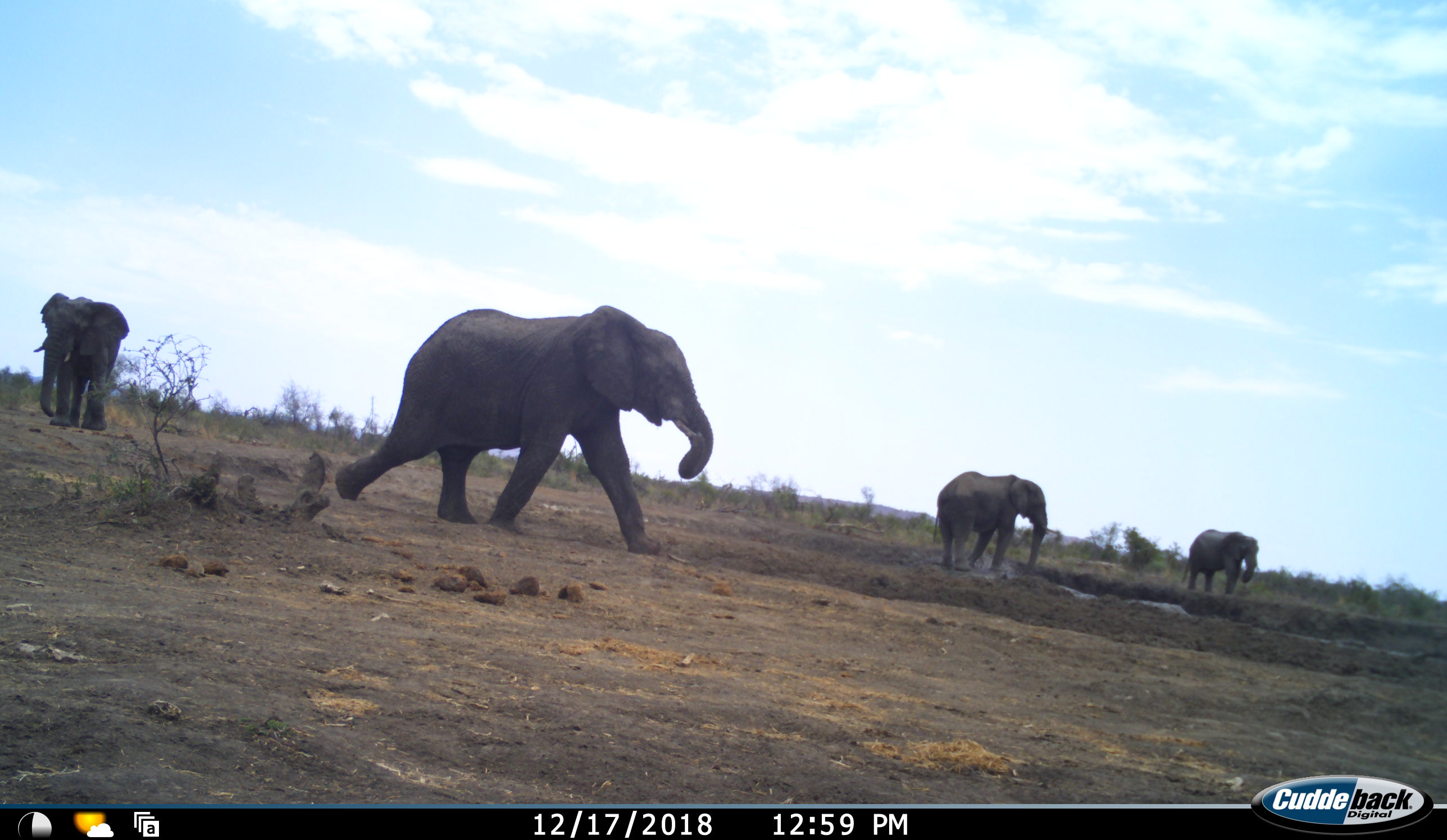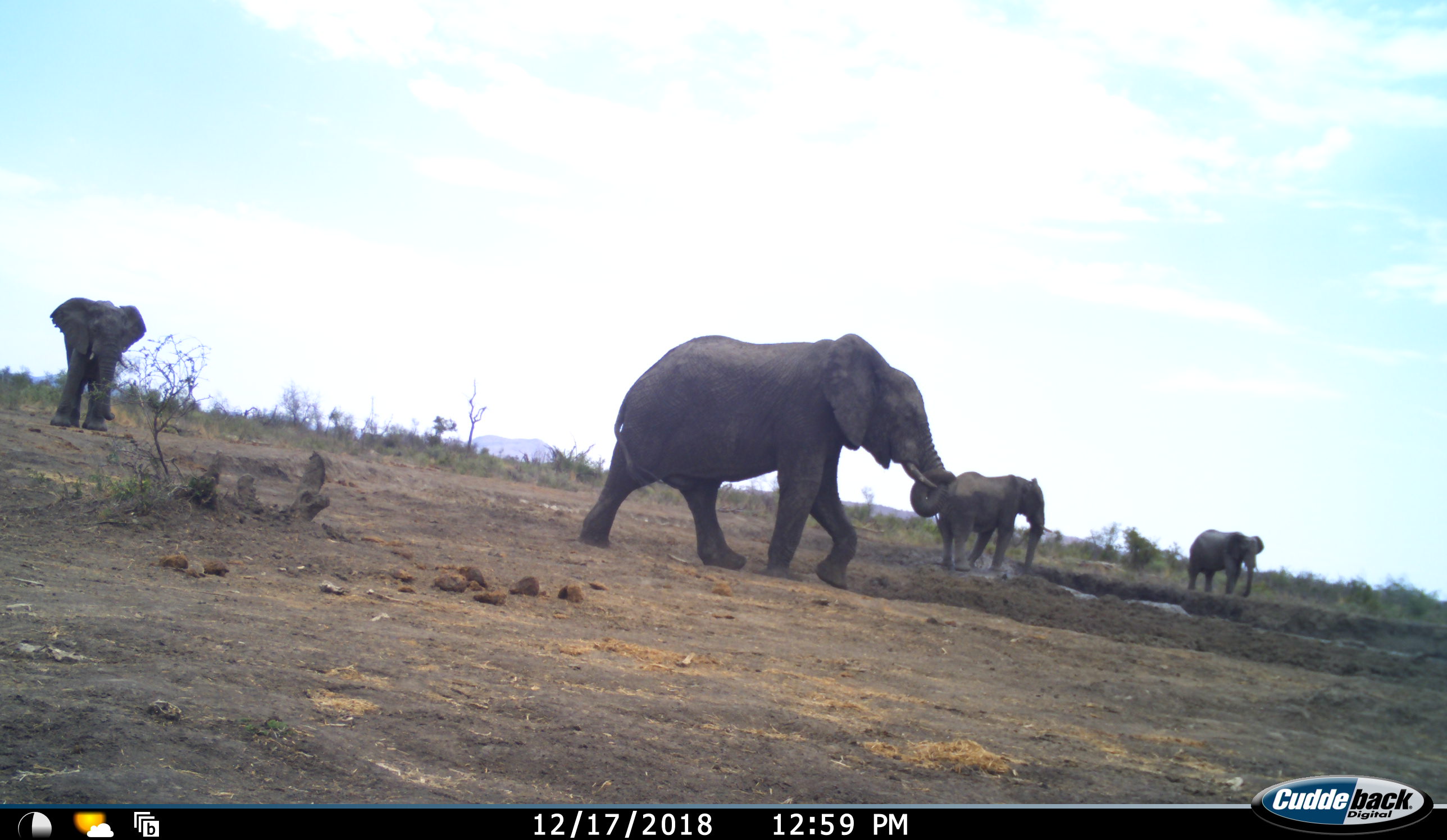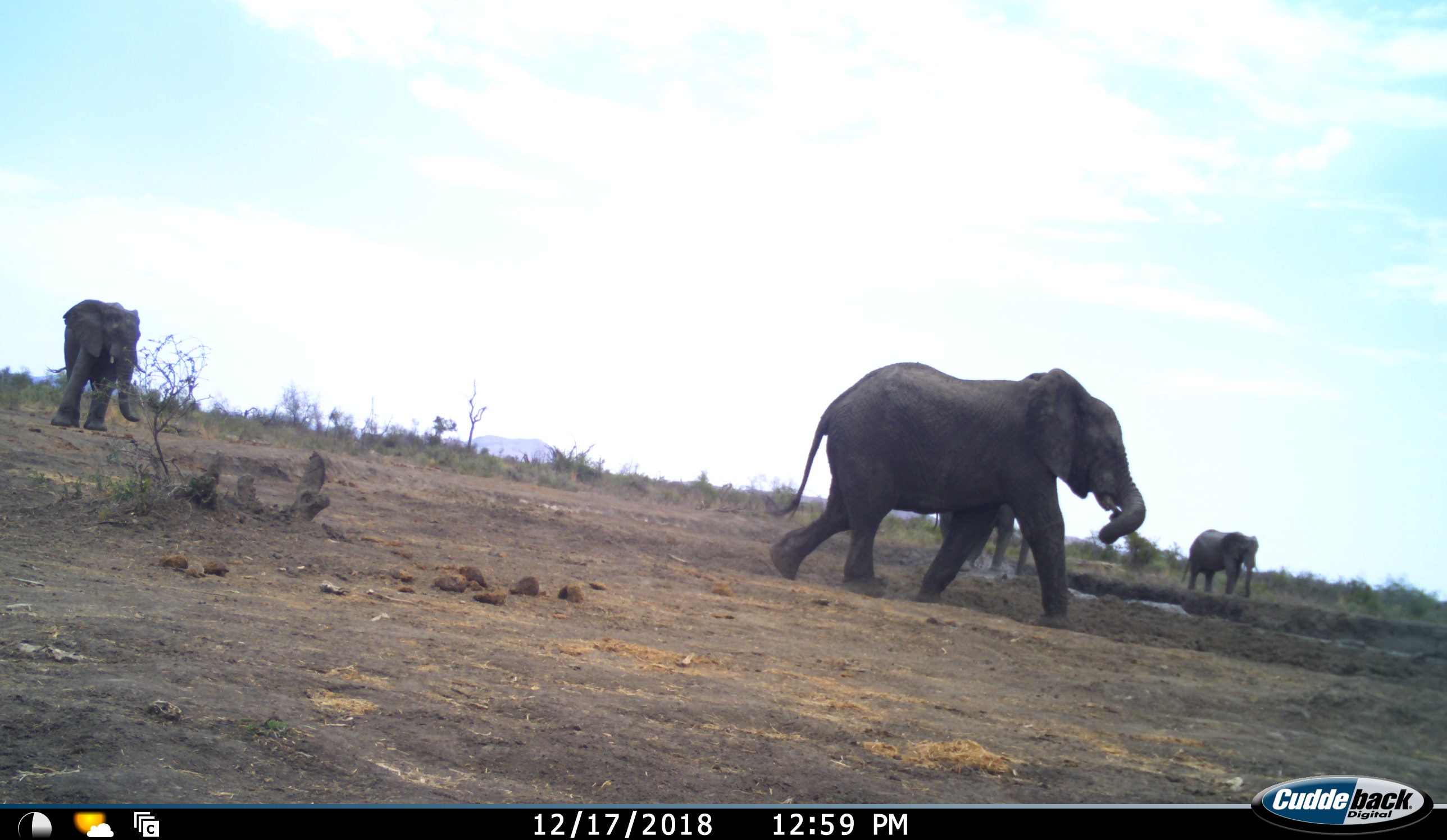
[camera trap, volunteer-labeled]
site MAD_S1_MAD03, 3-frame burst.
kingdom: Animalia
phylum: Chordata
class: Mammalia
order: Proboscidea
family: Elephantidae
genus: Loxodonta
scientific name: Loxodonta africana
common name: african bush elephant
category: elephant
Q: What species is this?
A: Elephant (african bush elephant) (Loxodonta africana).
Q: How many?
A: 4.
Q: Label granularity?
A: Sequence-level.